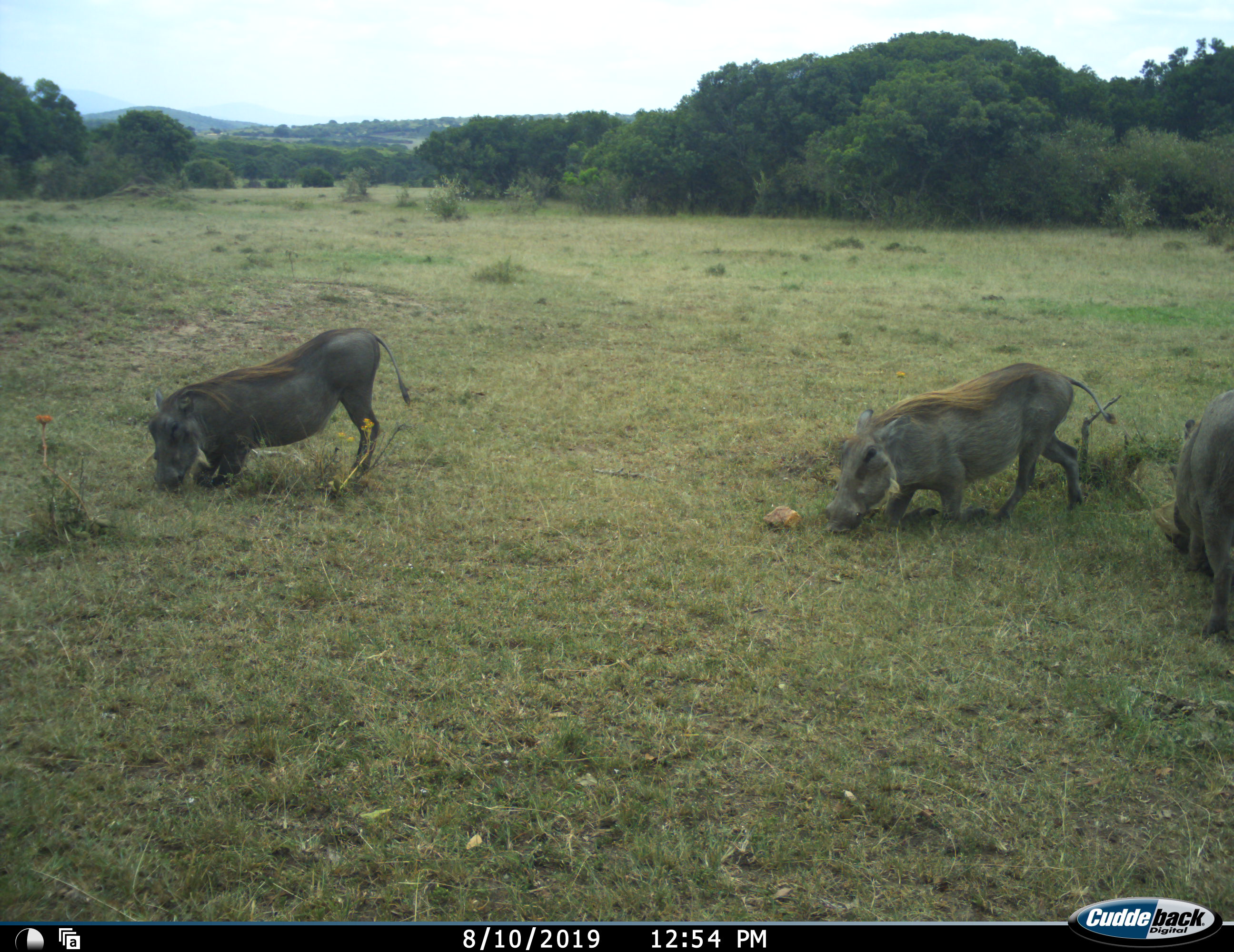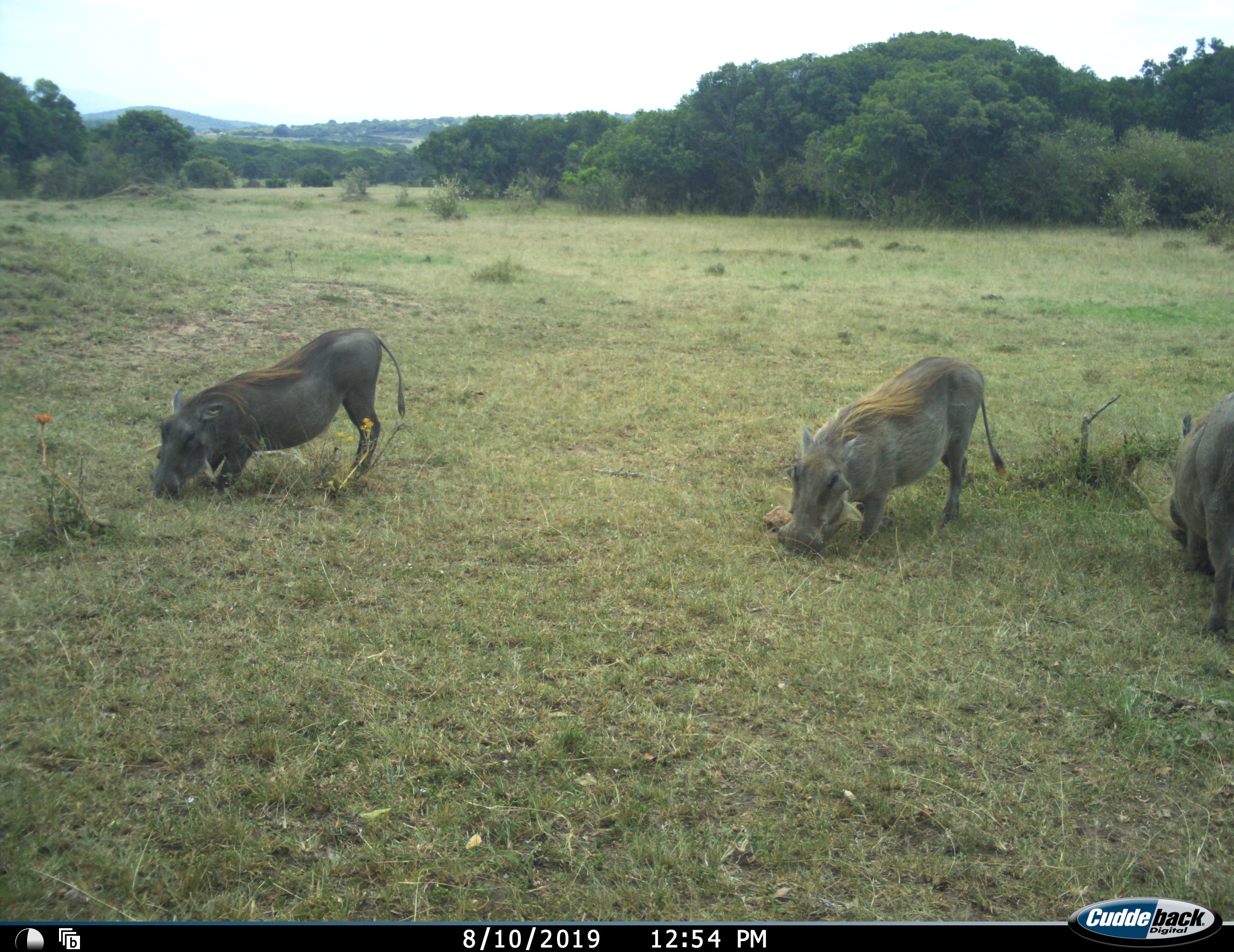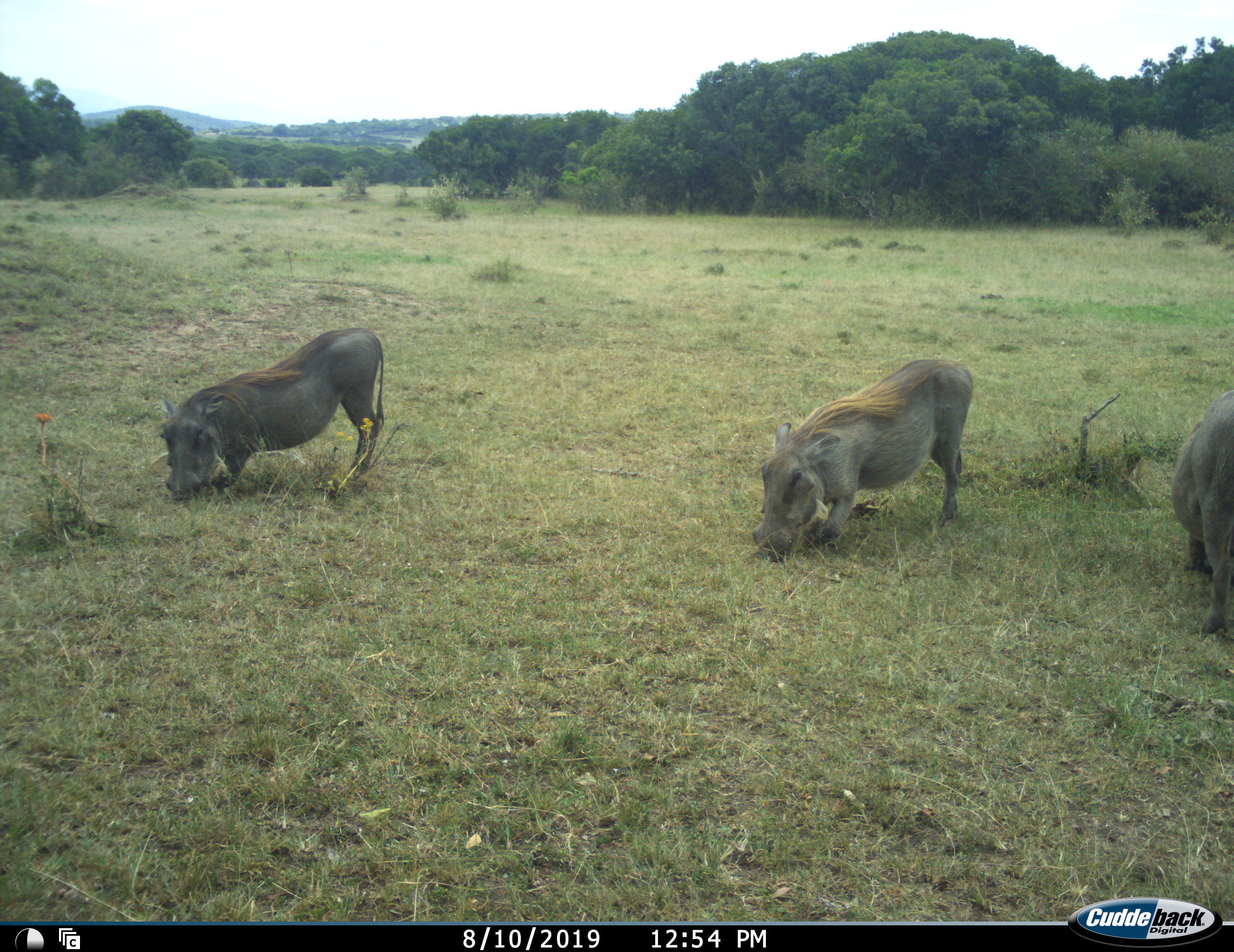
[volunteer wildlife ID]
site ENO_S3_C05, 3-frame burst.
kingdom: Animalia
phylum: Chordata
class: Mammalia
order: Artiodactyla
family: Suidae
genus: Phacochoerus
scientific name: Phacochoerus africanus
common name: warthog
Warthog (Phacochoerus africanus), count 3. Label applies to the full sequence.